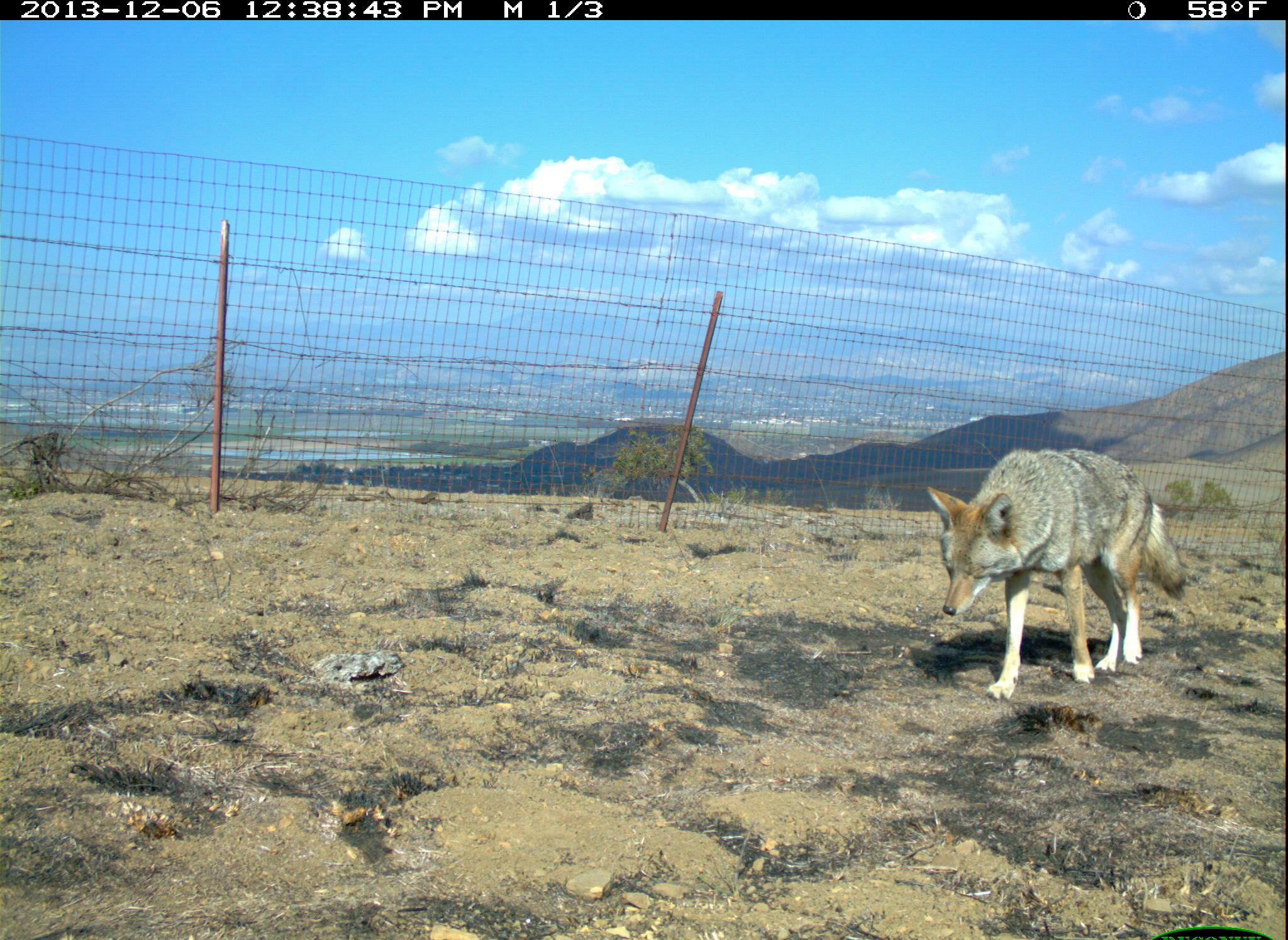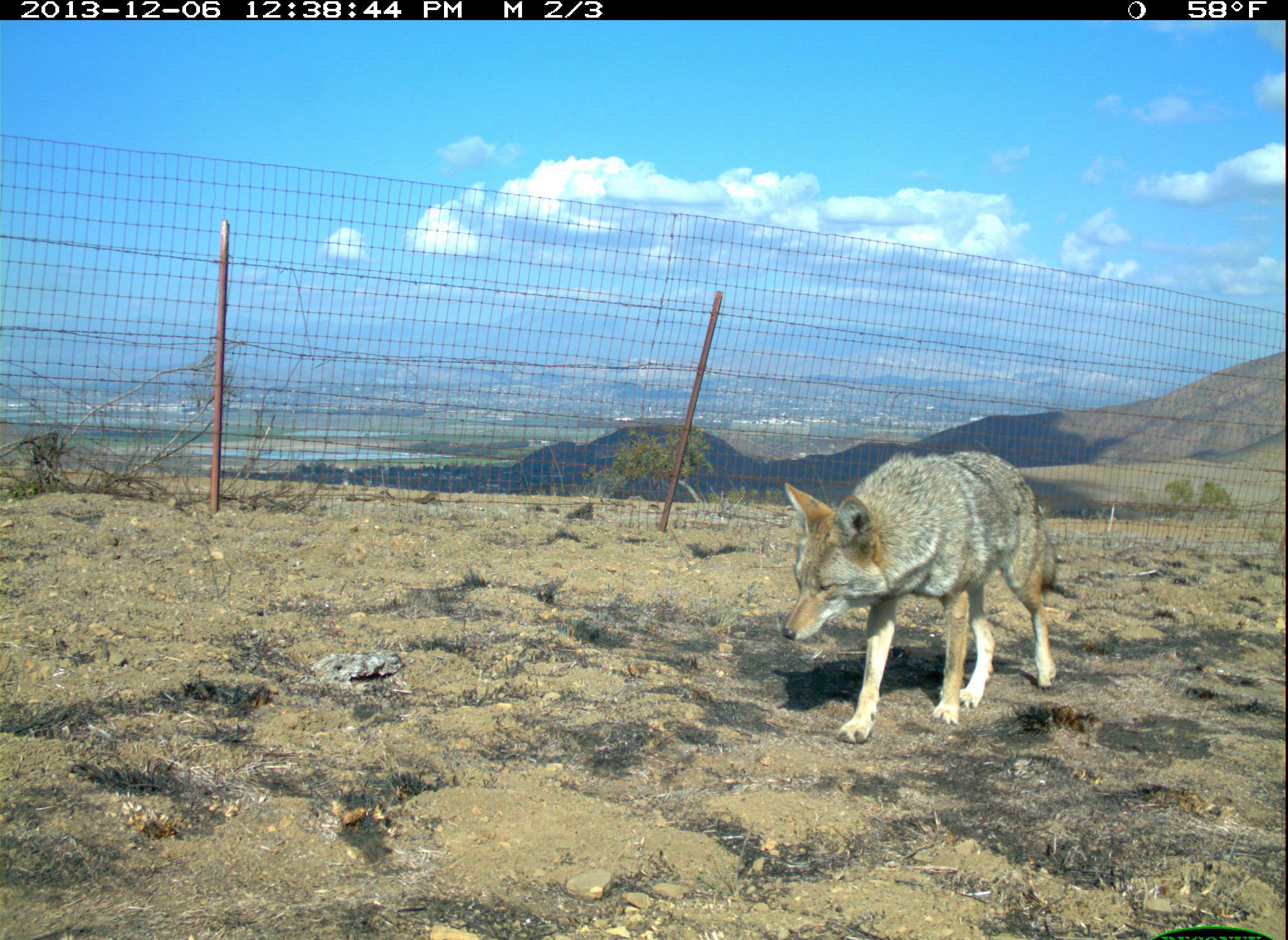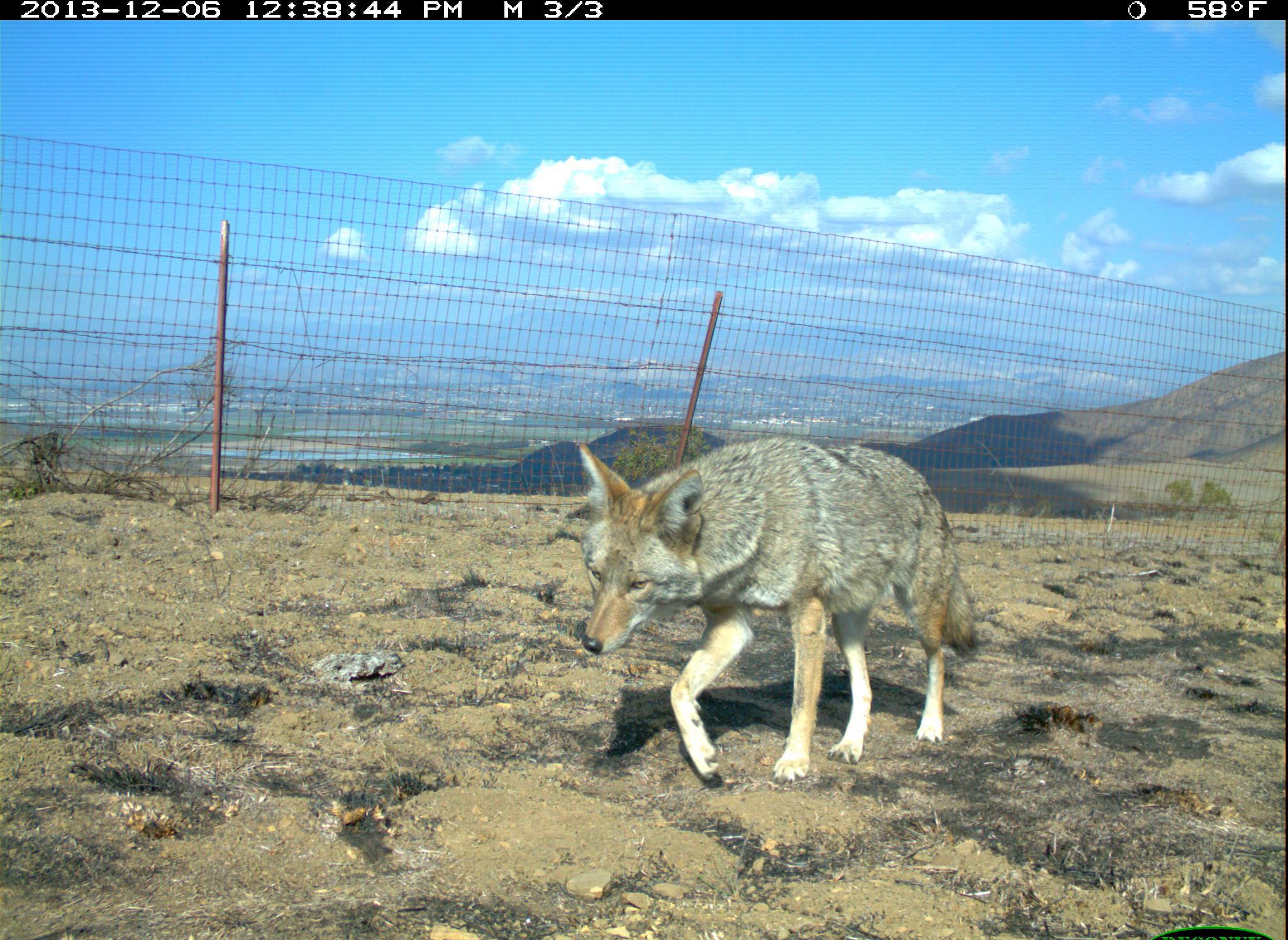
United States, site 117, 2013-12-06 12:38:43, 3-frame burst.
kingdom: Animalia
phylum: Chordata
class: Mammalia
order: Carnivora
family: Canidae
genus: Canis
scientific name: Canis latrans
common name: coyote